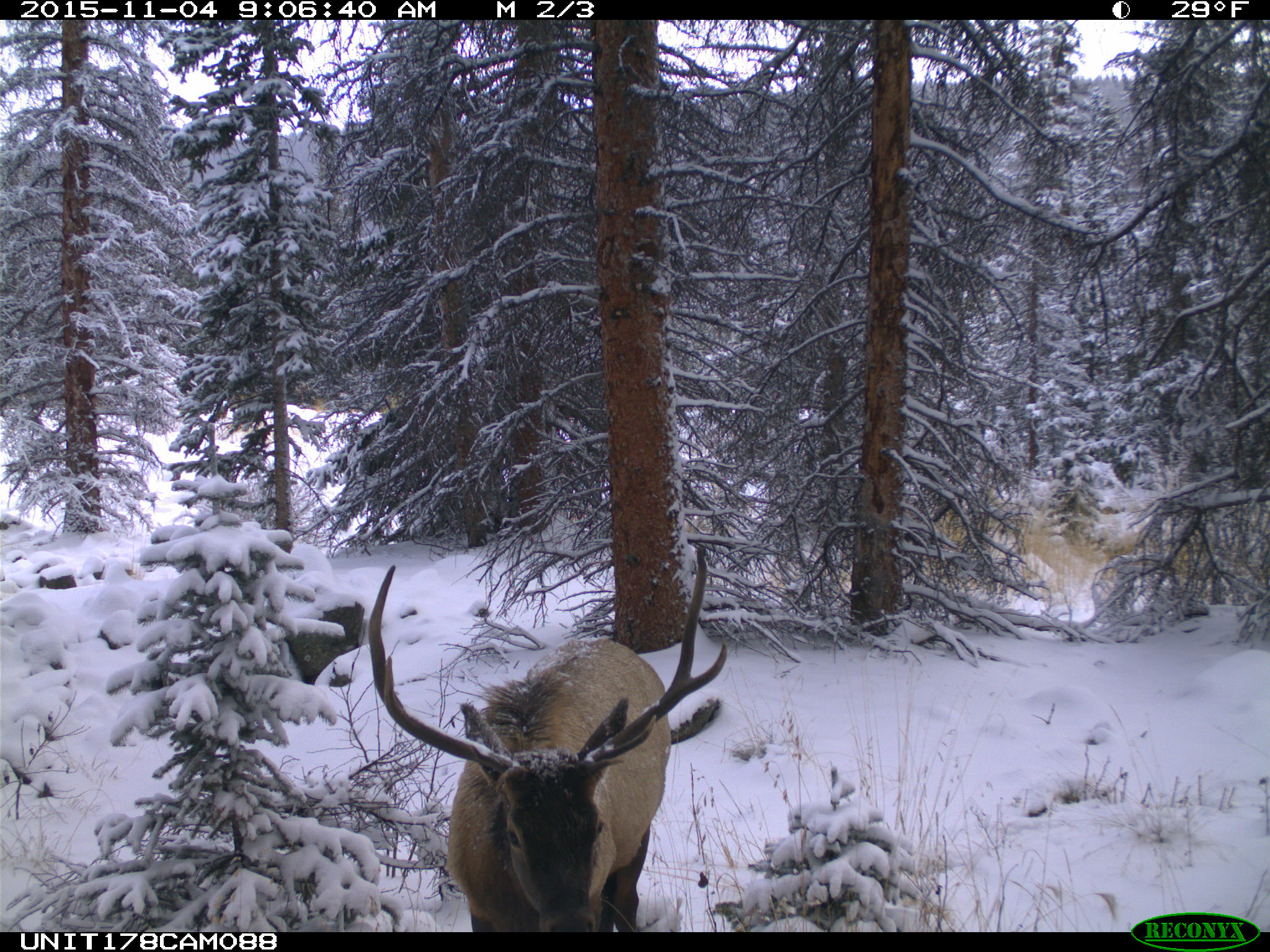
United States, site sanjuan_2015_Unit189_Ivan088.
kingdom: Animalia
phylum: Chordata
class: Mammalia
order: Artiodactyla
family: Cervidae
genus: Cervus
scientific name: Cervus elaphus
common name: red deer